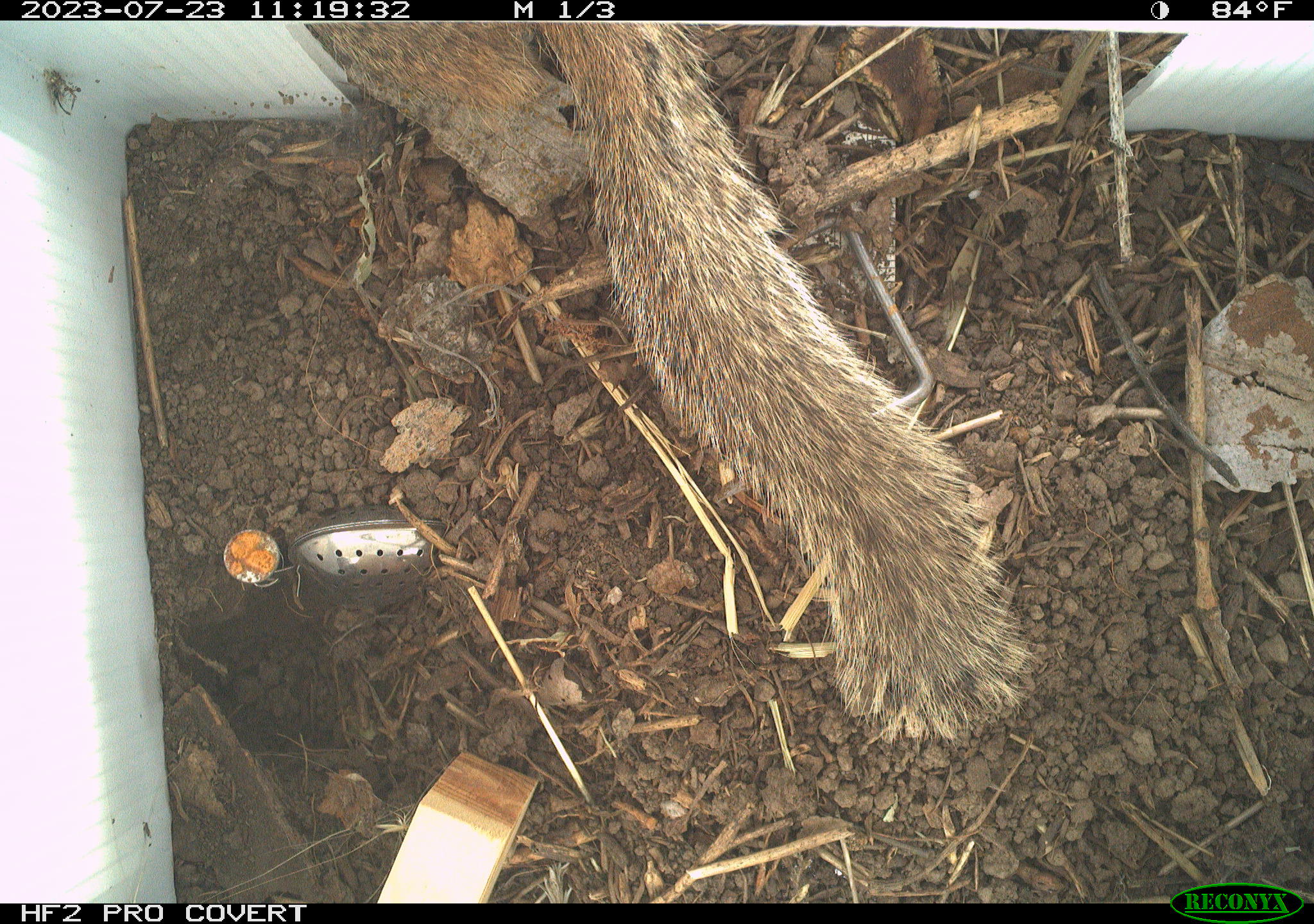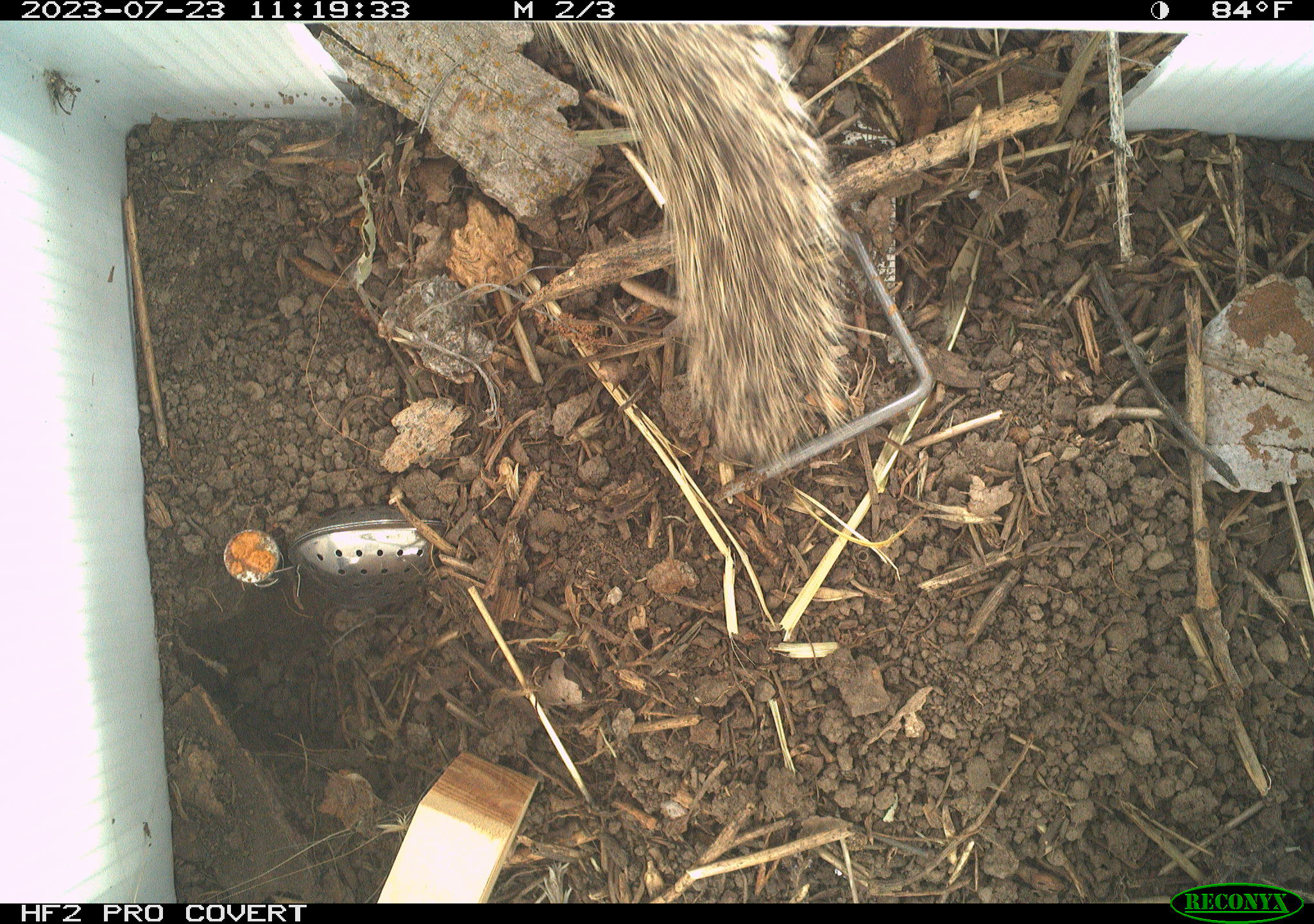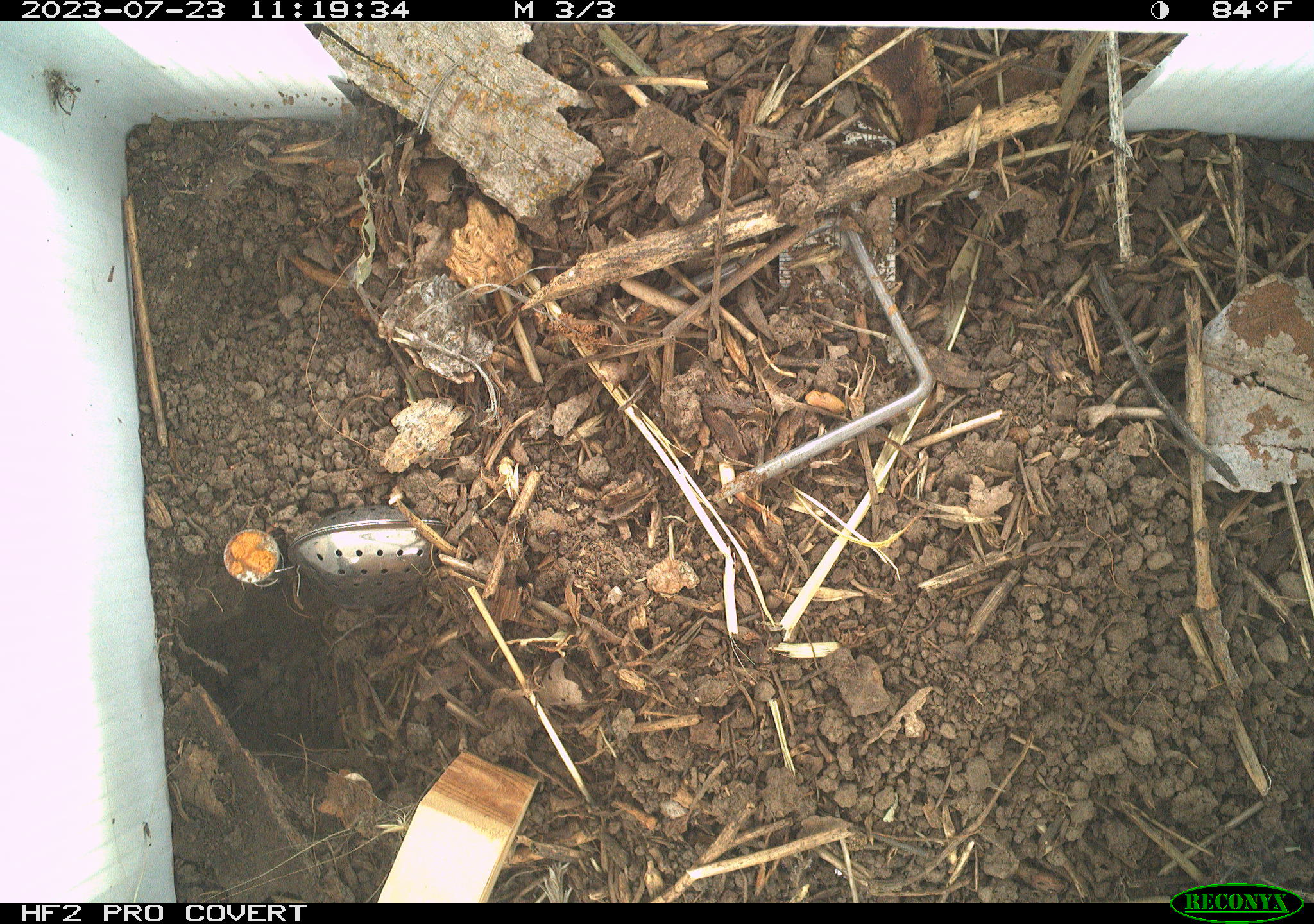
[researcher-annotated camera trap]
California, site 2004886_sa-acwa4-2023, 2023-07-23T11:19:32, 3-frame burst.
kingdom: Animalia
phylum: Chordata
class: Mammalia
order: Rodentia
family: Sciuridae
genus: Otospermophilus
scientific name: Otospermophilus beecheyi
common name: california ground squirrel